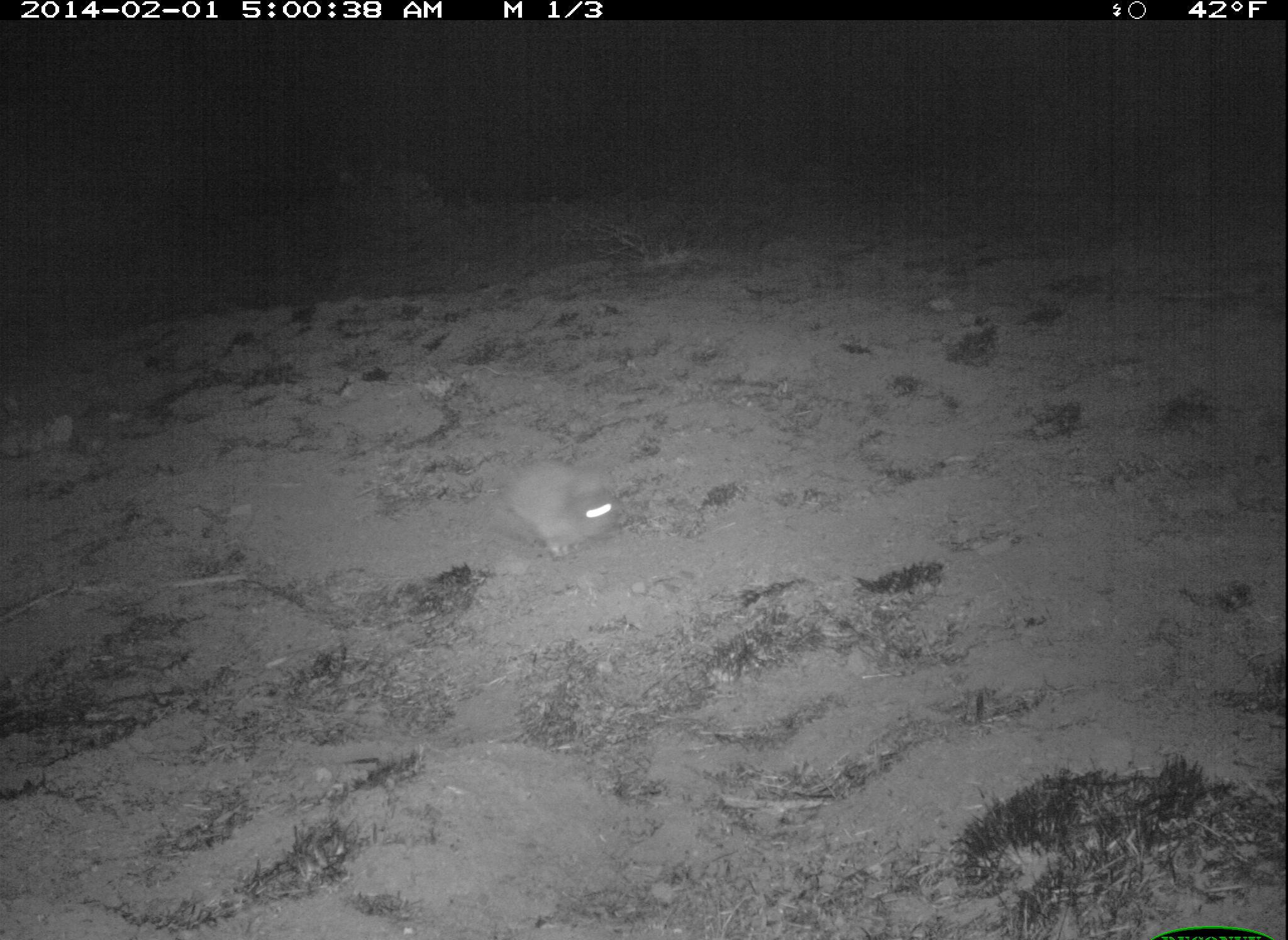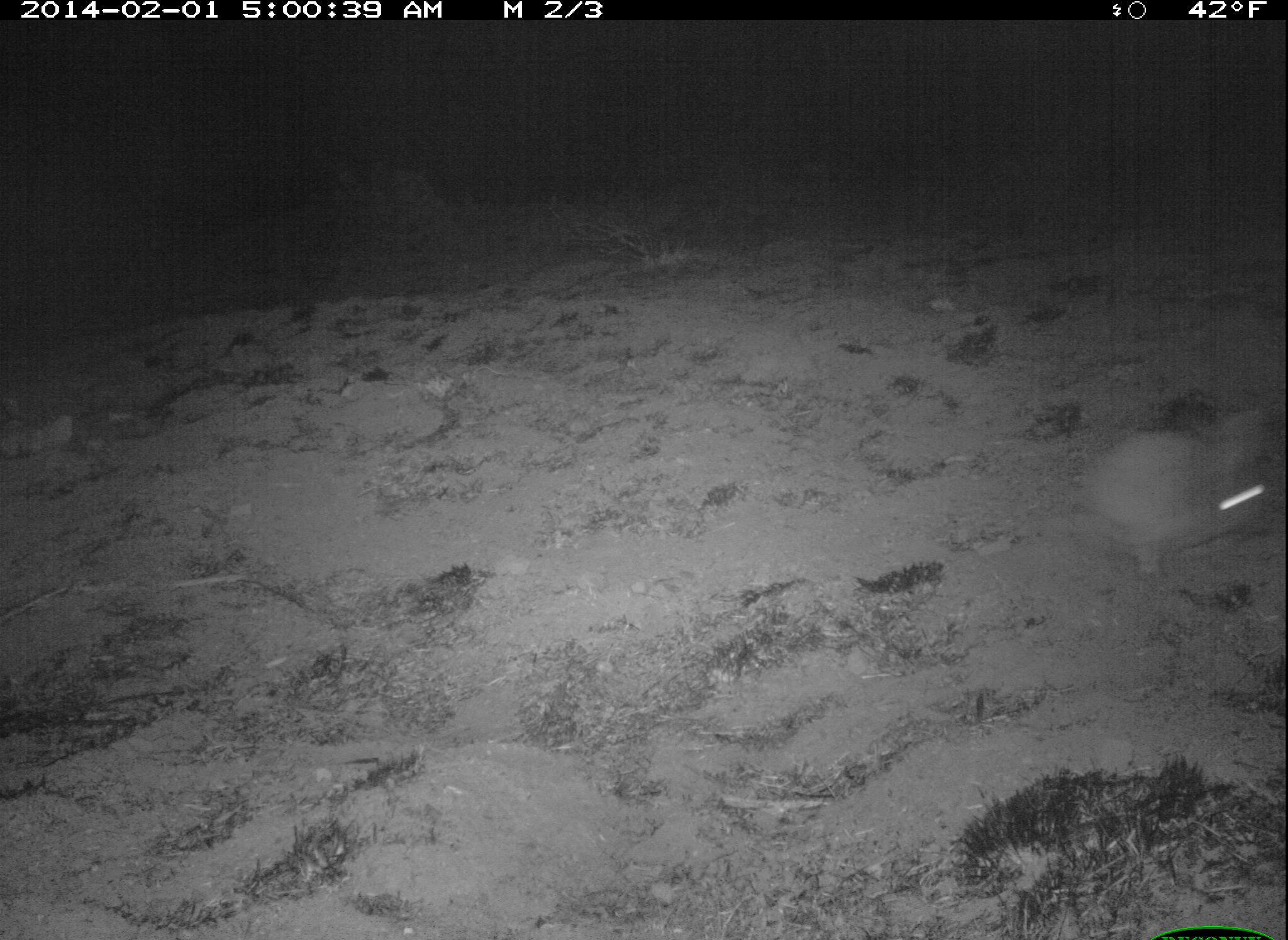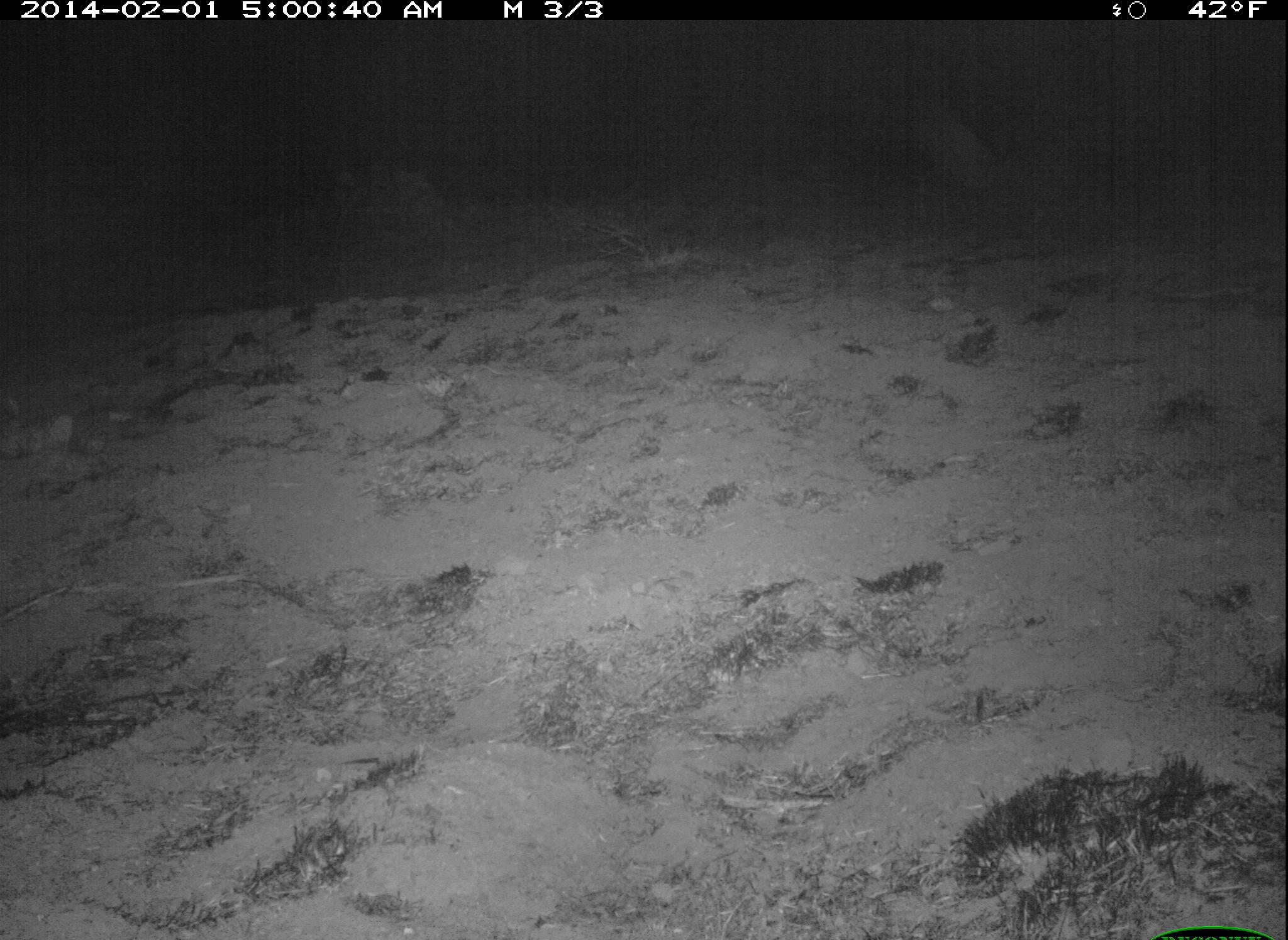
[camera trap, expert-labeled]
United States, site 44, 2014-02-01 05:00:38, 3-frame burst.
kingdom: Animalia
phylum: Chordata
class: Mammalia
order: Lagomorpha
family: Leporidae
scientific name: Leporidae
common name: rabbits and hares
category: rabbit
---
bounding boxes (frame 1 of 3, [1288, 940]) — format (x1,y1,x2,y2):
rabbit: (487,461,621,561)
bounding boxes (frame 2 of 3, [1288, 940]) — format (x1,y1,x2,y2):
rabbit: (1070,408,1265,585)